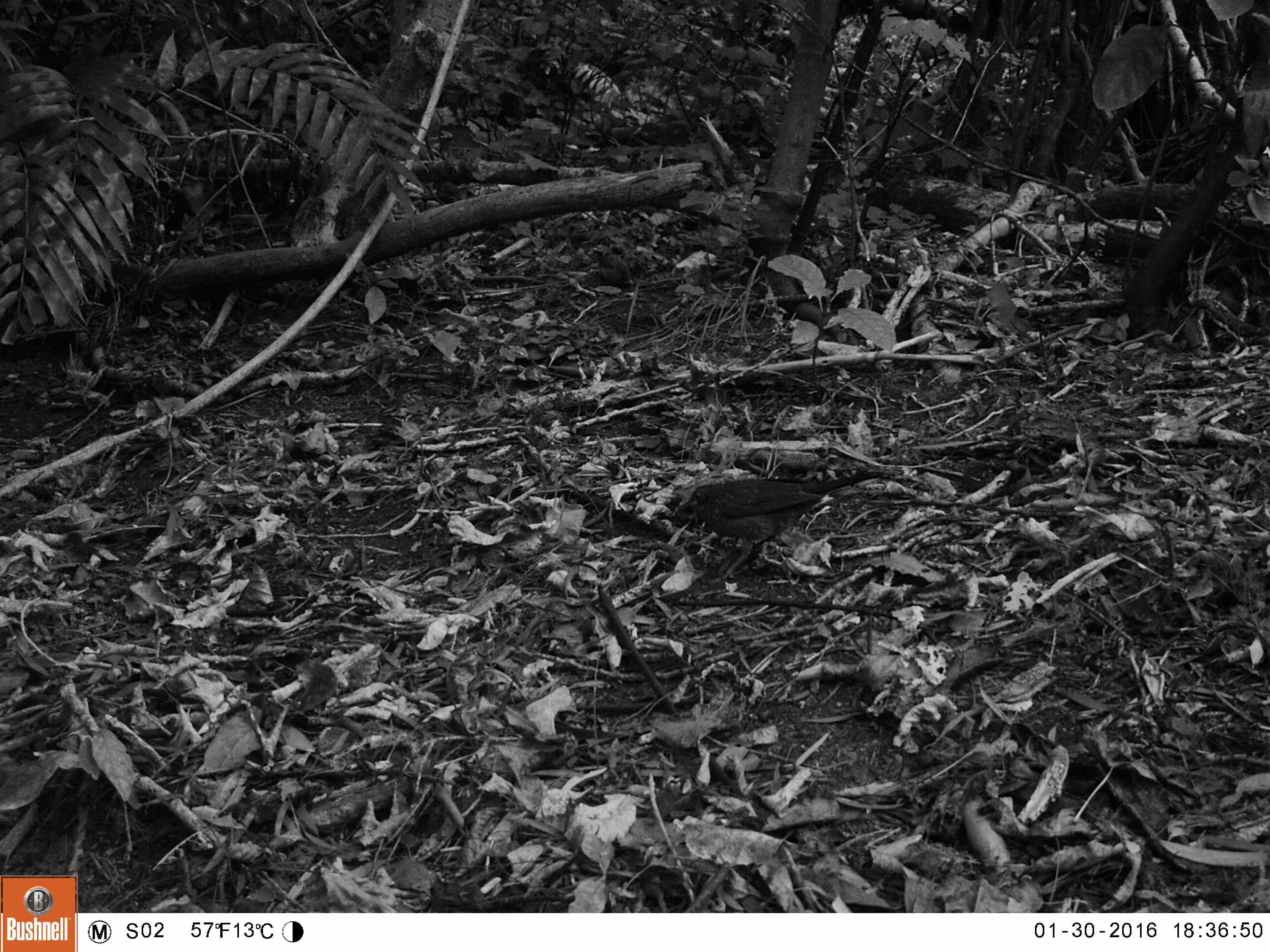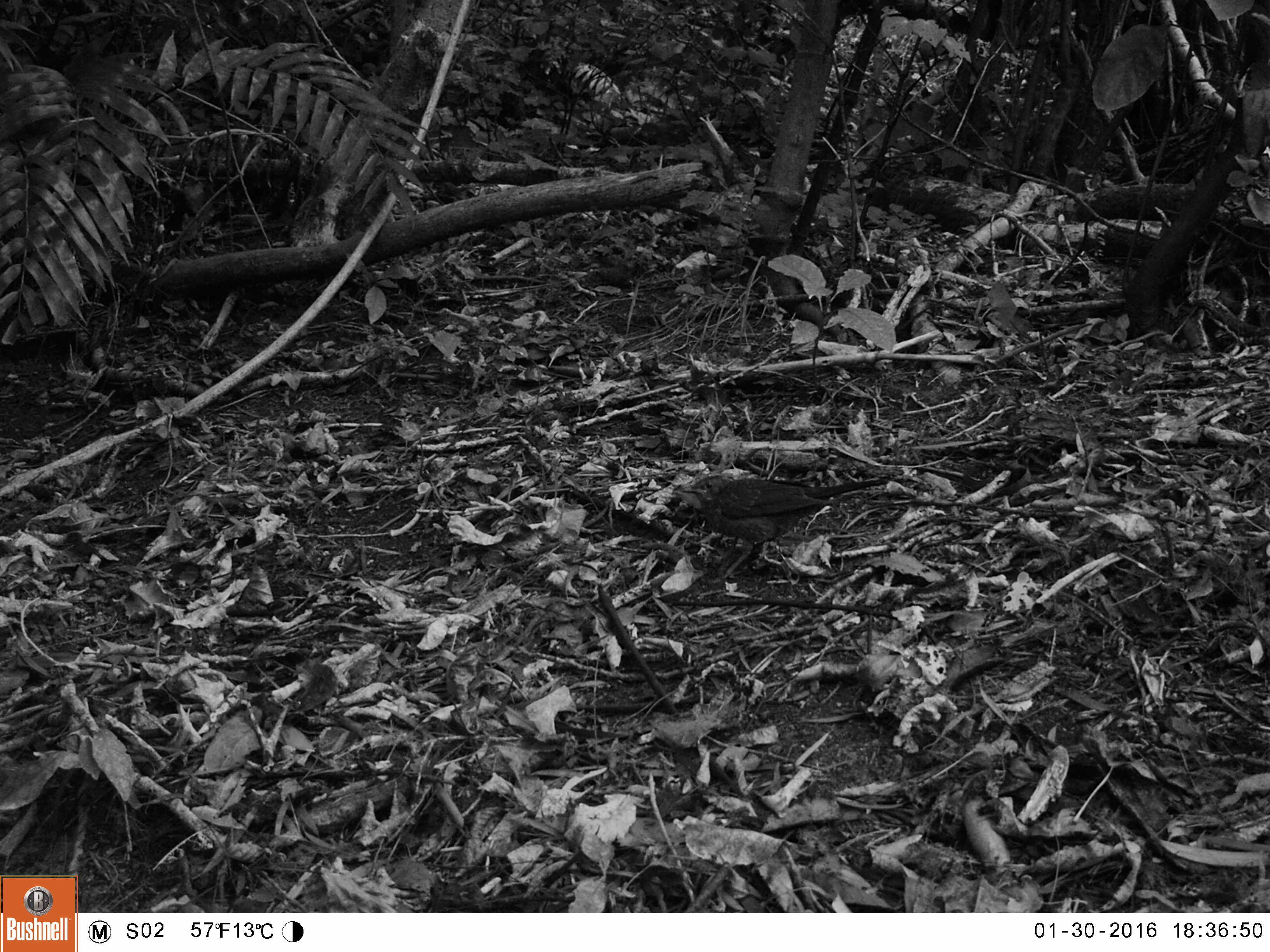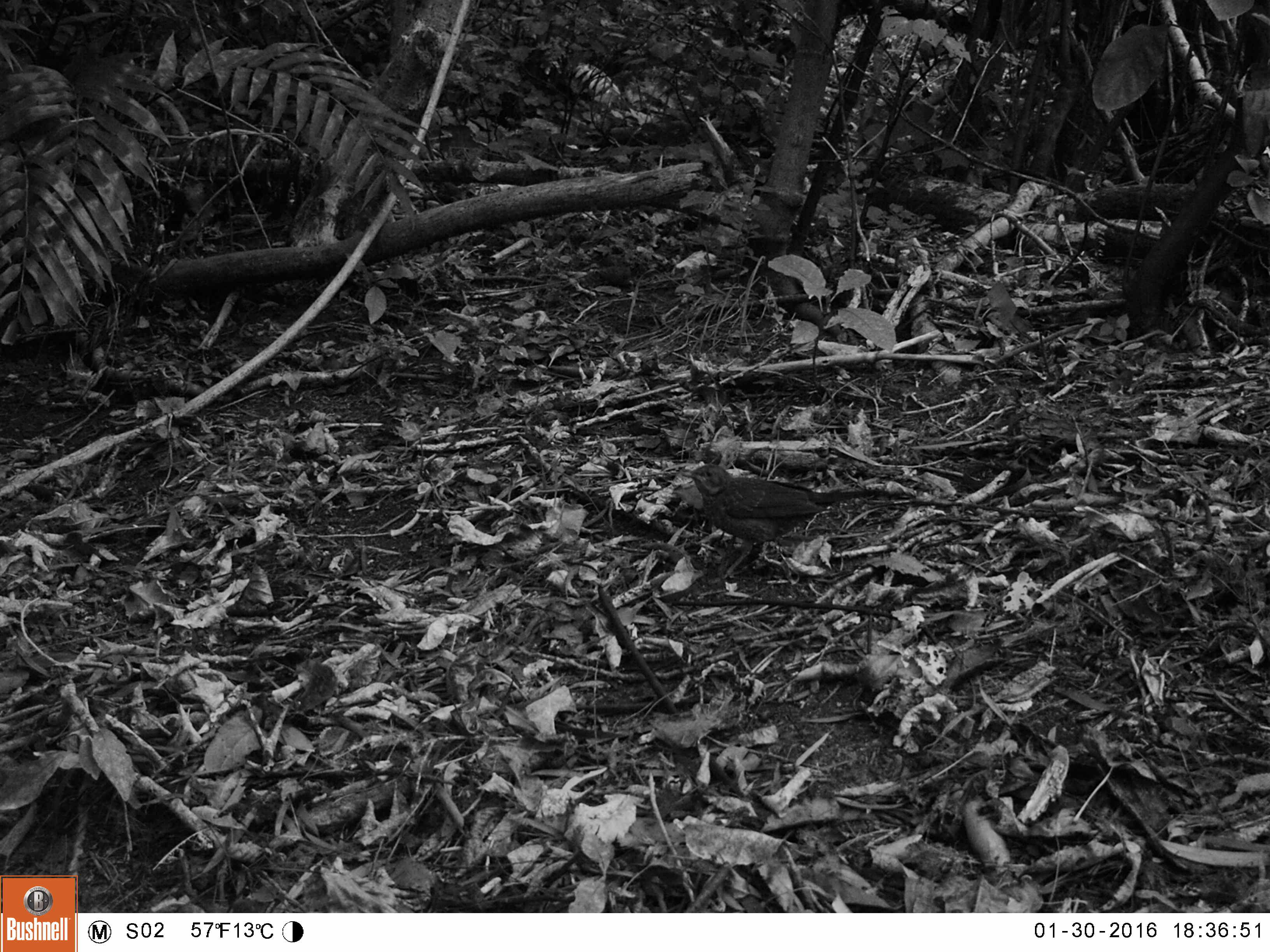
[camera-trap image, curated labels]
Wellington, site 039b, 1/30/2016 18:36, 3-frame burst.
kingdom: Animalia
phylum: Chordata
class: Aves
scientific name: Aves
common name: bird